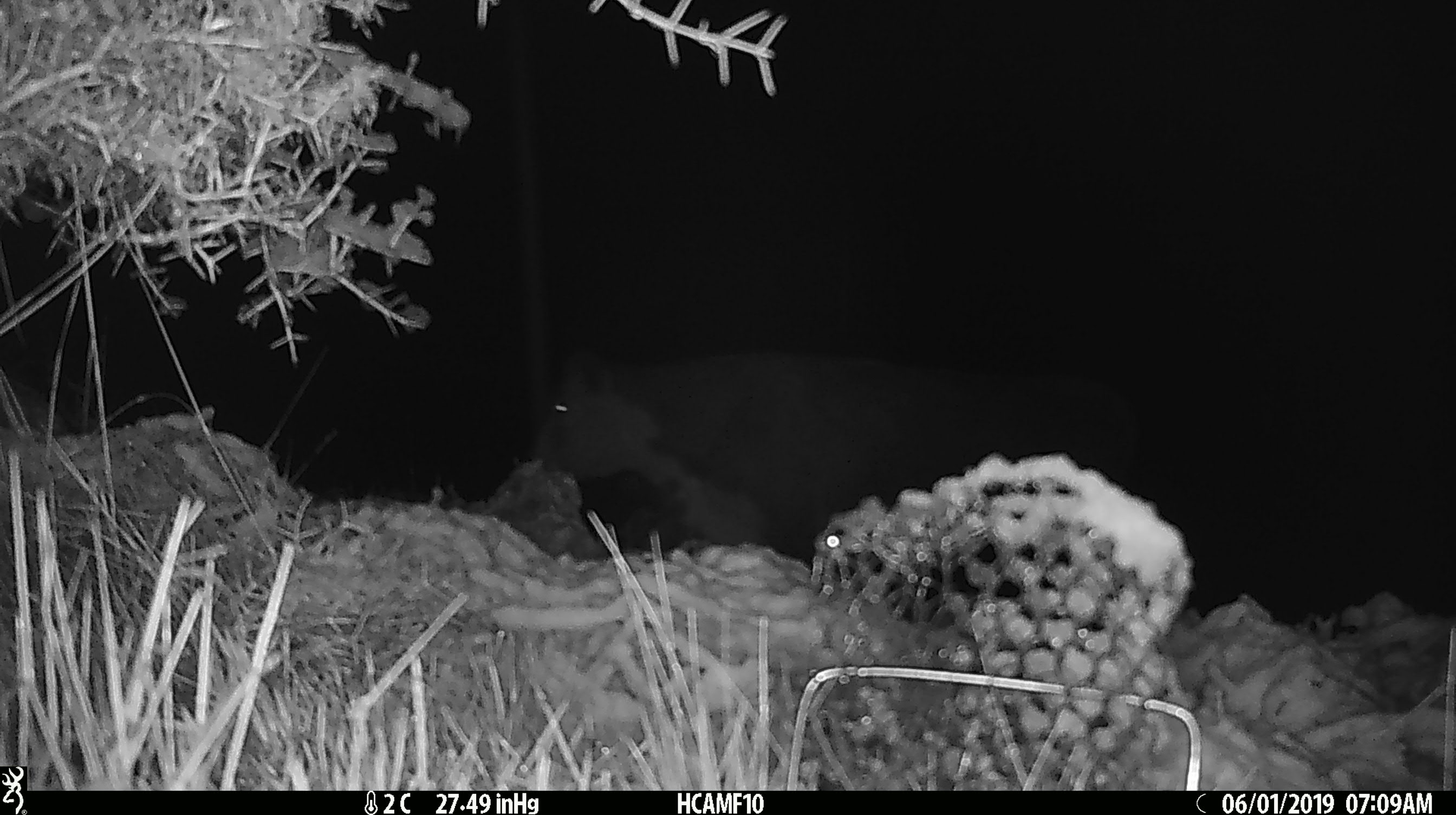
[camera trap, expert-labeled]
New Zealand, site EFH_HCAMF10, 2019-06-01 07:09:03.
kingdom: Animalia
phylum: Chordata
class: Mammalia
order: Artiodactyla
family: Bovidae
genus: Bos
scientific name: Bos taurus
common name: domestic cow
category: cow